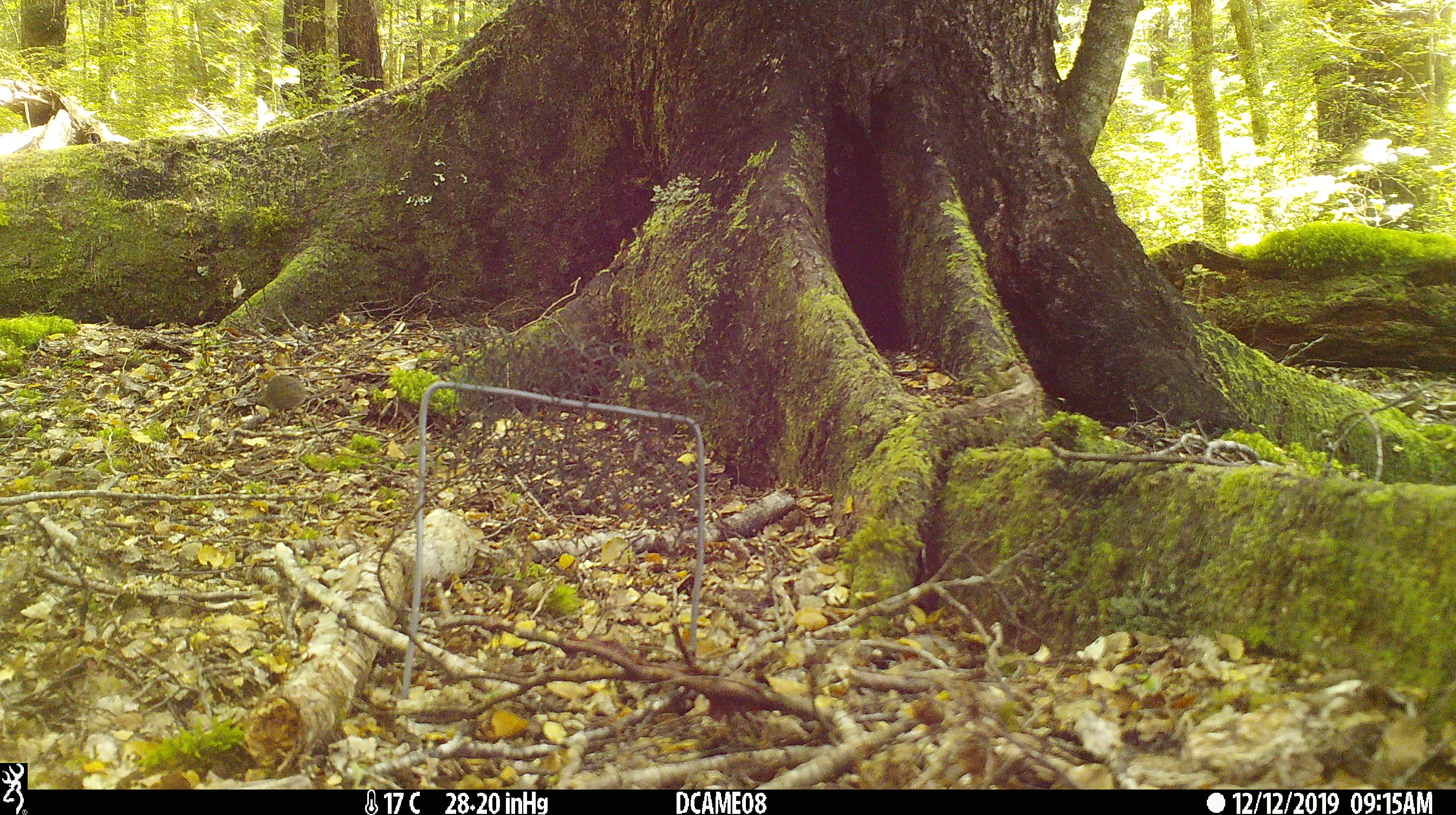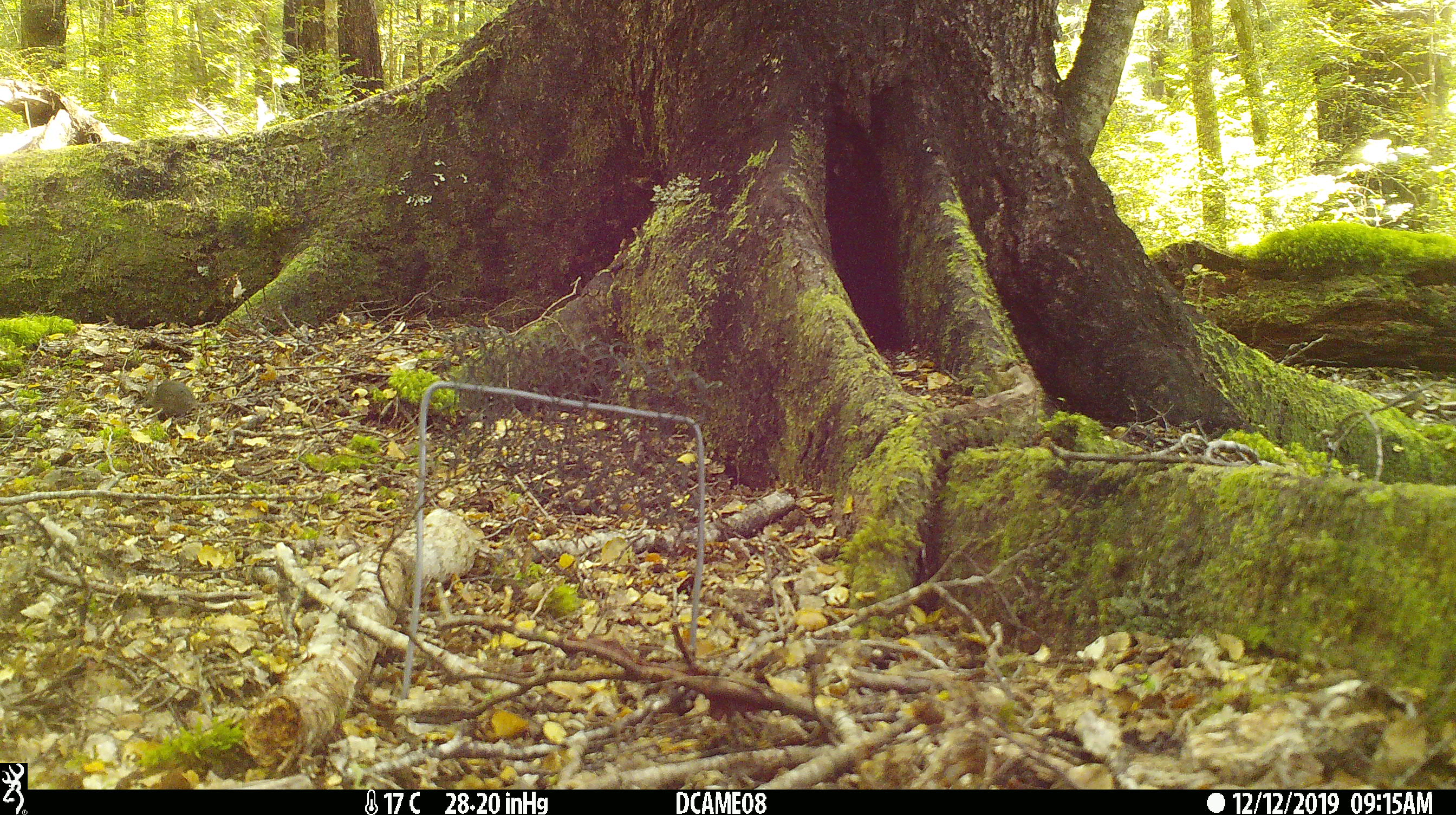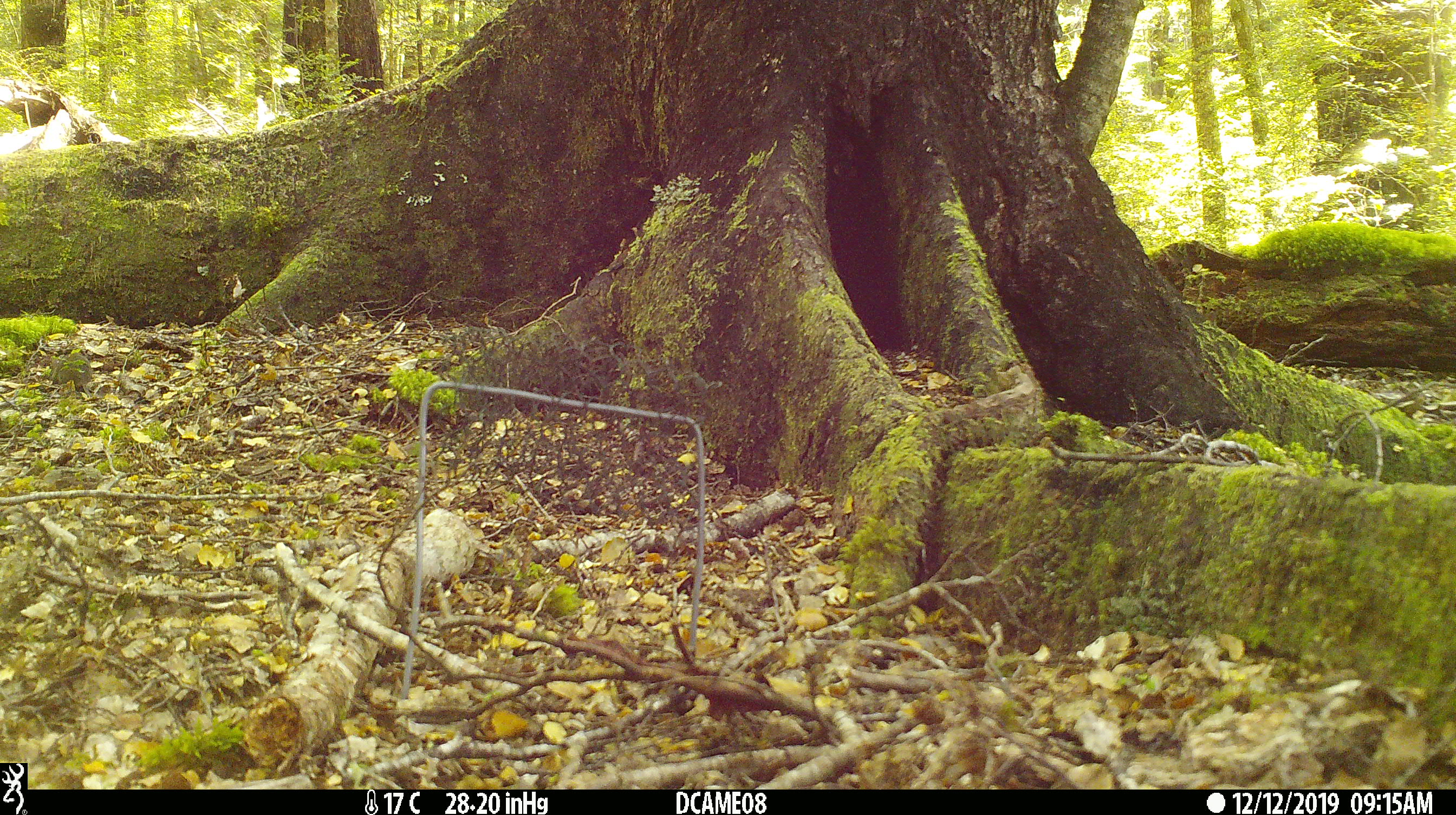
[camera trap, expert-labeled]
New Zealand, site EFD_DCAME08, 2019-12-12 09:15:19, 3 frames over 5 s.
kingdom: Animalia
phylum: Chordata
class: Mammalia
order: Rodentia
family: Muridae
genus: Mus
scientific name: Mus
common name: mouse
Mouse (Mus).